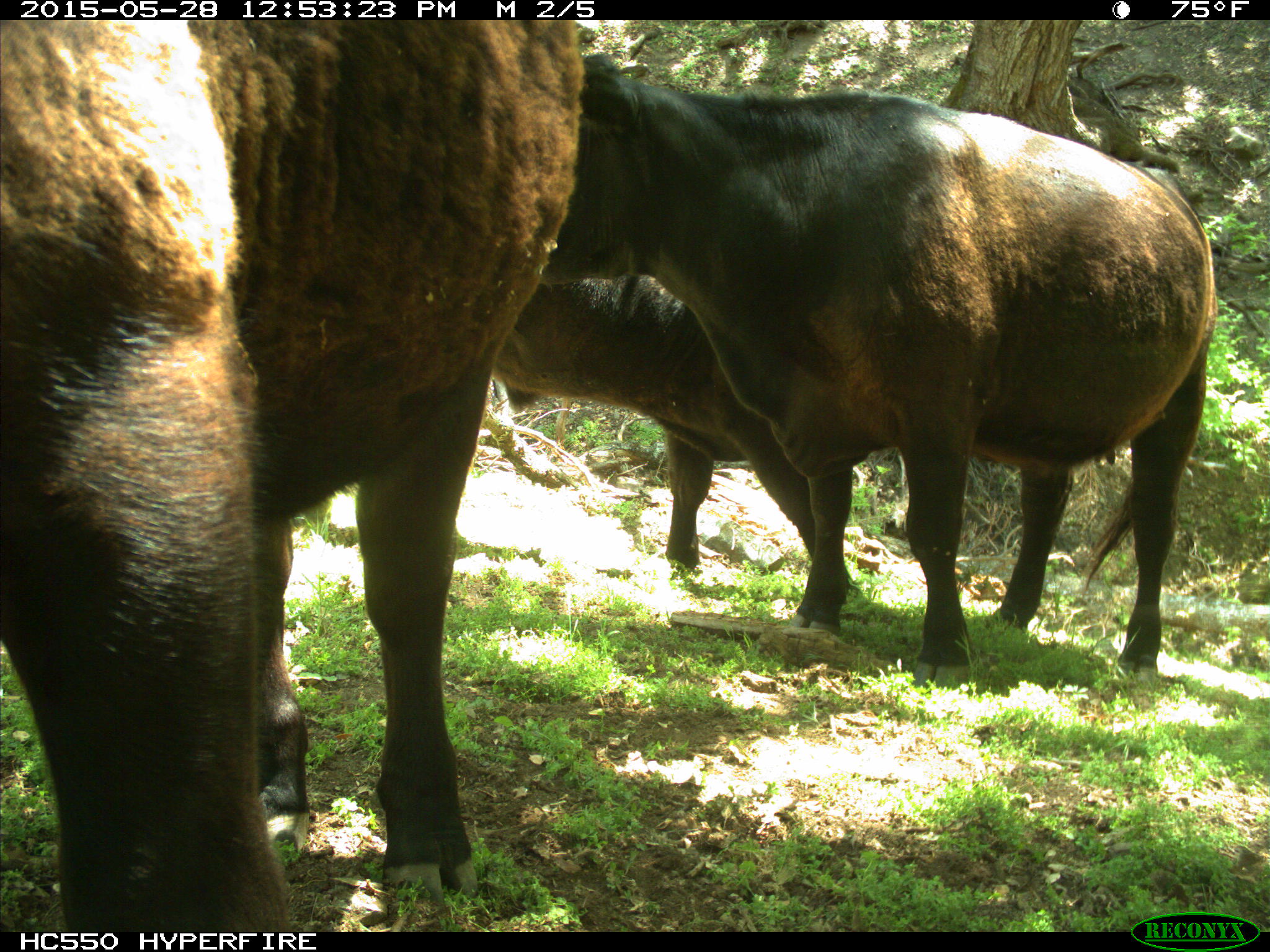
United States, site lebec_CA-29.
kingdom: Animalia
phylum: Chordata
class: Mammalia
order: Artiodactyla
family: Bovidae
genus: Bos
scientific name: Bos taurus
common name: domestic cow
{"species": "Bos taurus (domestic cow)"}